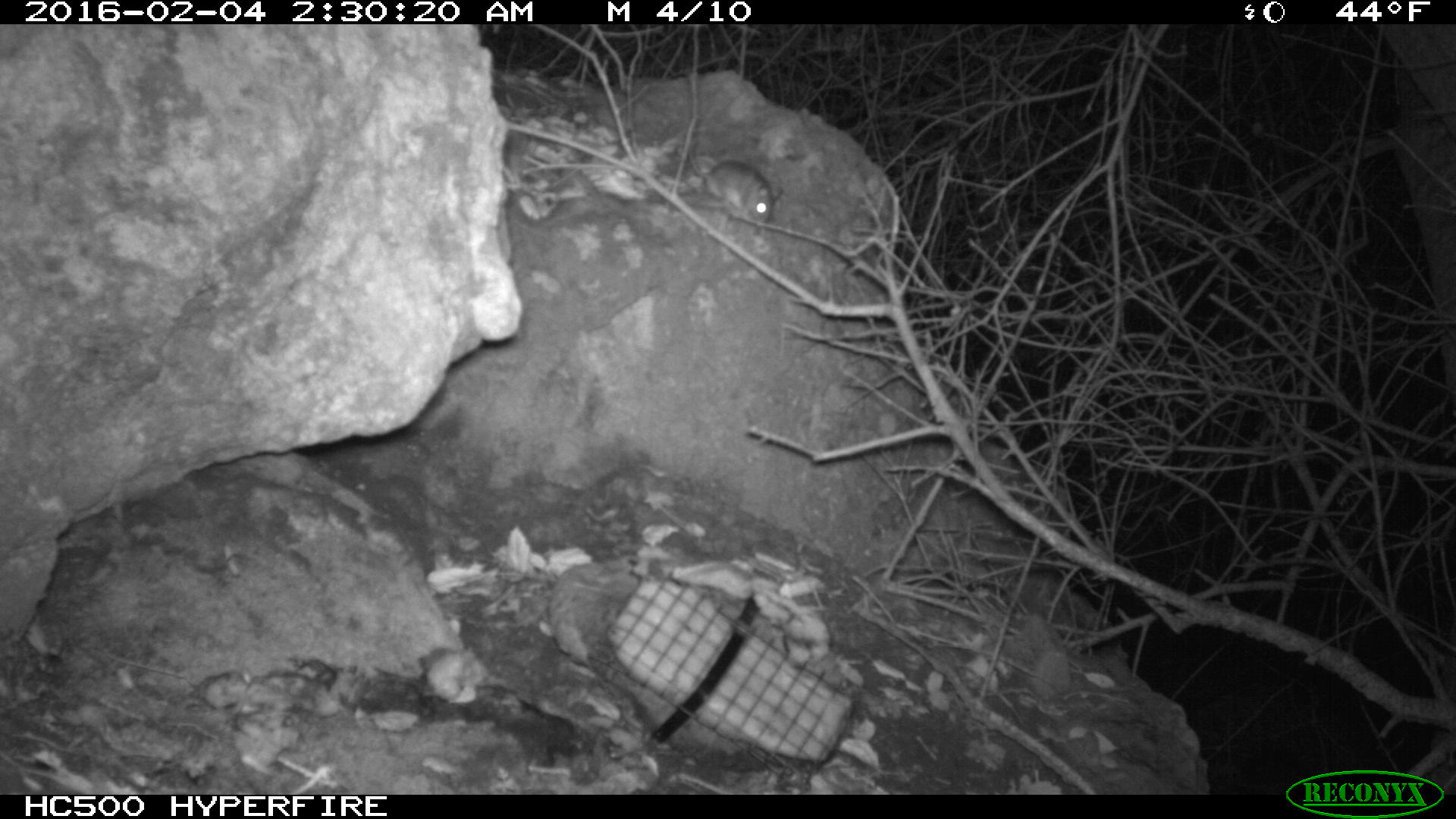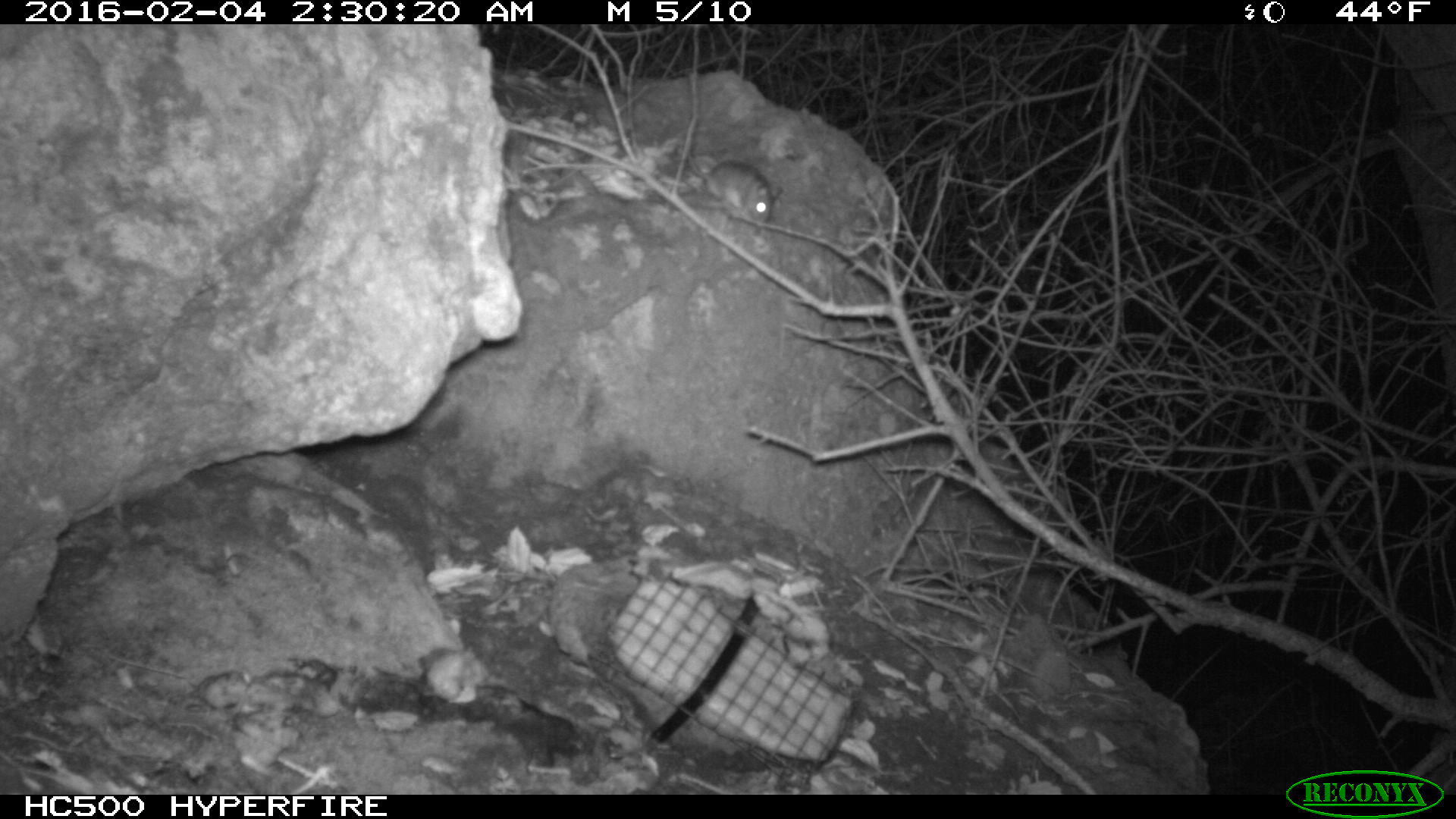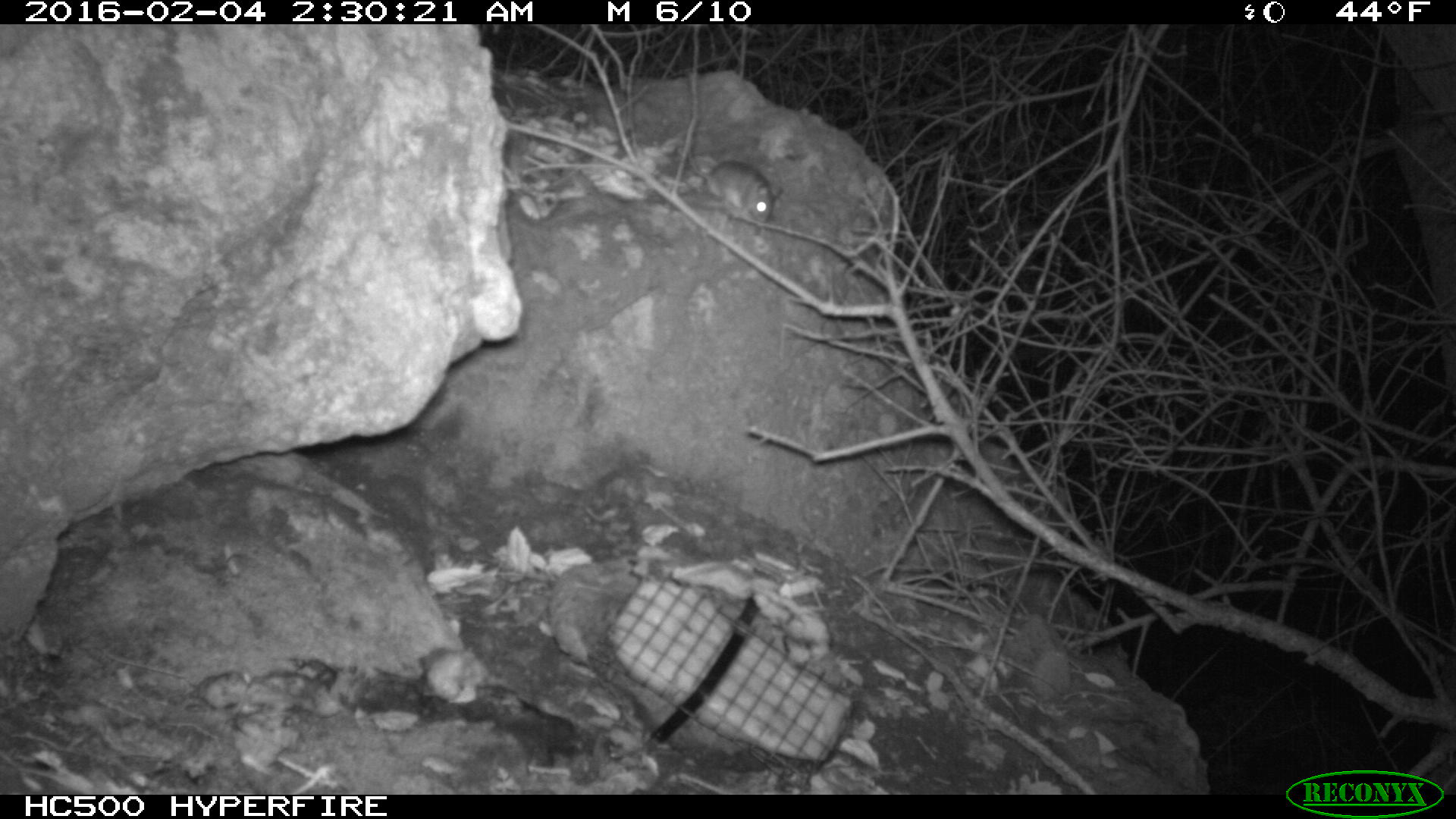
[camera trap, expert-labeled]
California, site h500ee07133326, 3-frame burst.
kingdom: Animalia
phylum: Chordata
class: Mammalia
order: Rodentia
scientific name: Rodentia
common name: rodent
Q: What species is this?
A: Rodent (Rodentia).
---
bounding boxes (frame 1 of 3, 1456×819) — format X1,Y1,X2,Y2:
rodent: 675,121,782,221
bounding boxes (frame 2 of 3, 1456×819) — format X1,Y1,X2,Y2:
rodent: 687,150,783,222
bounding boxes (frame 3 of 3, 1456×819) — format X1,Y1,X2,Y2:
rodent: 686,147,780,224